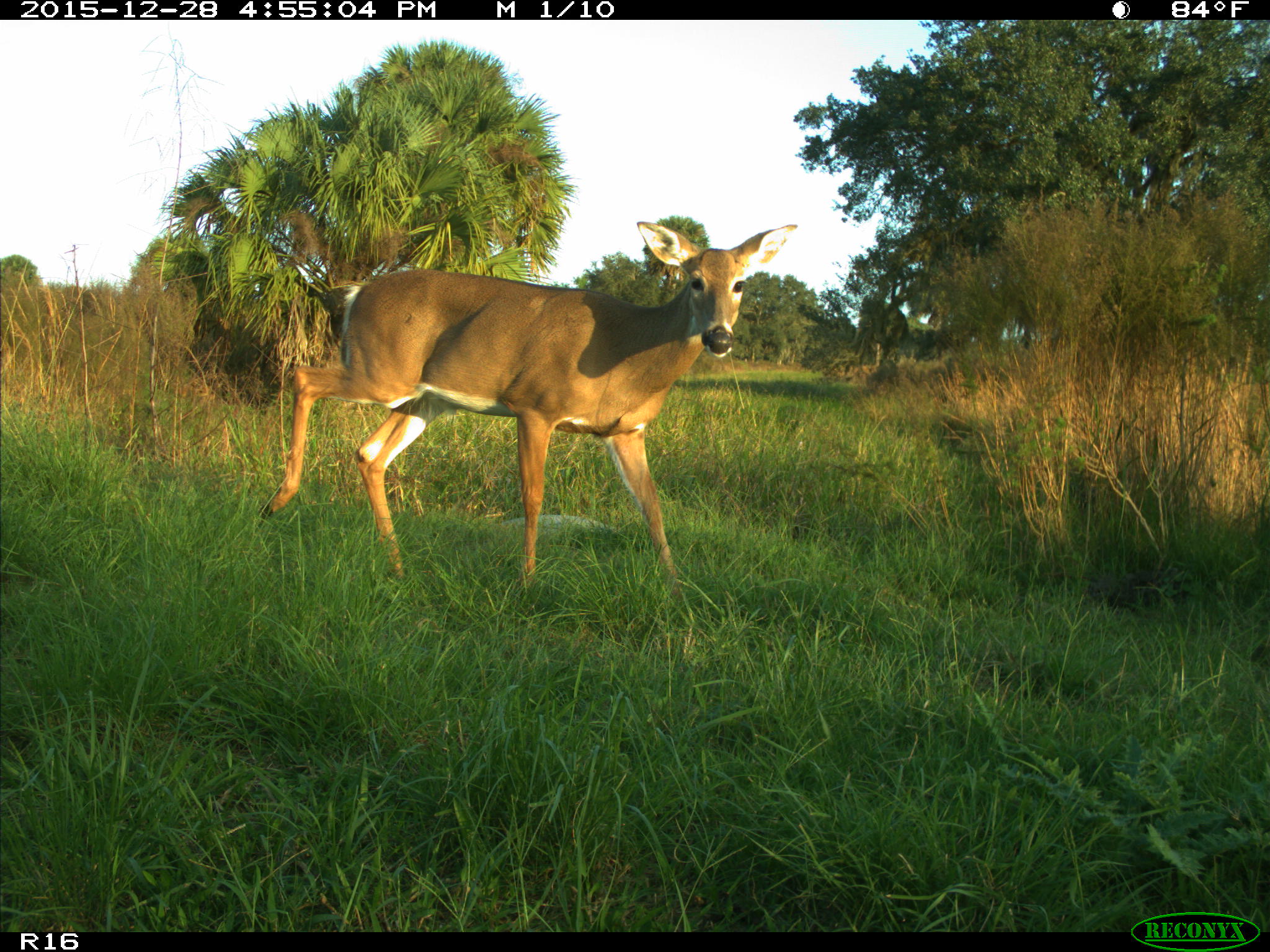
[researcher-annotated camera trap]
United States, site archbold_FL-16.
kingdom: Animalia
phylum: Chordata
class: Mammalia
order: Artiodactyla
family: Cervidae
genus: Odocoileus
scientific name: Odocoileus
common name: deer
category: unidentified deer